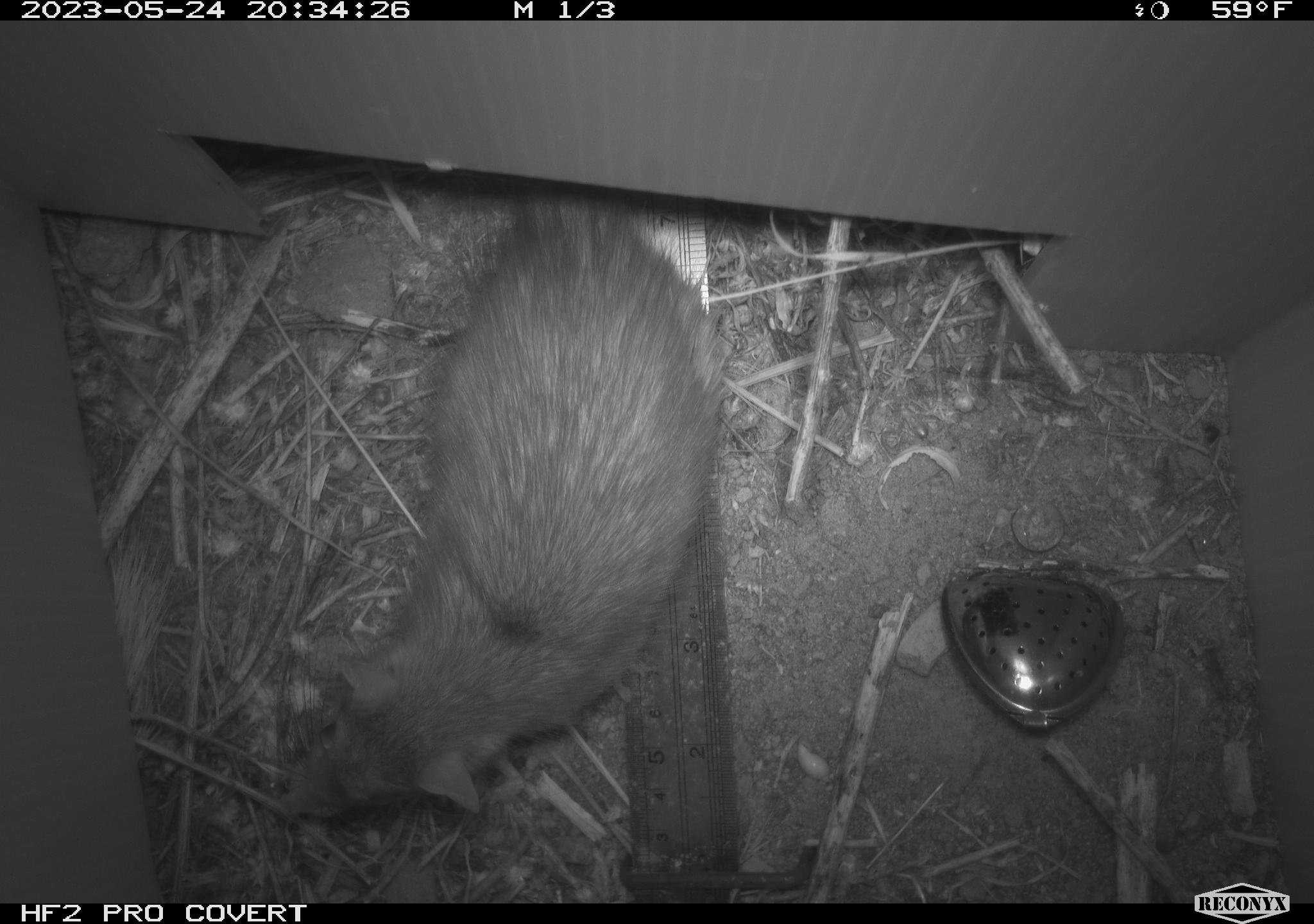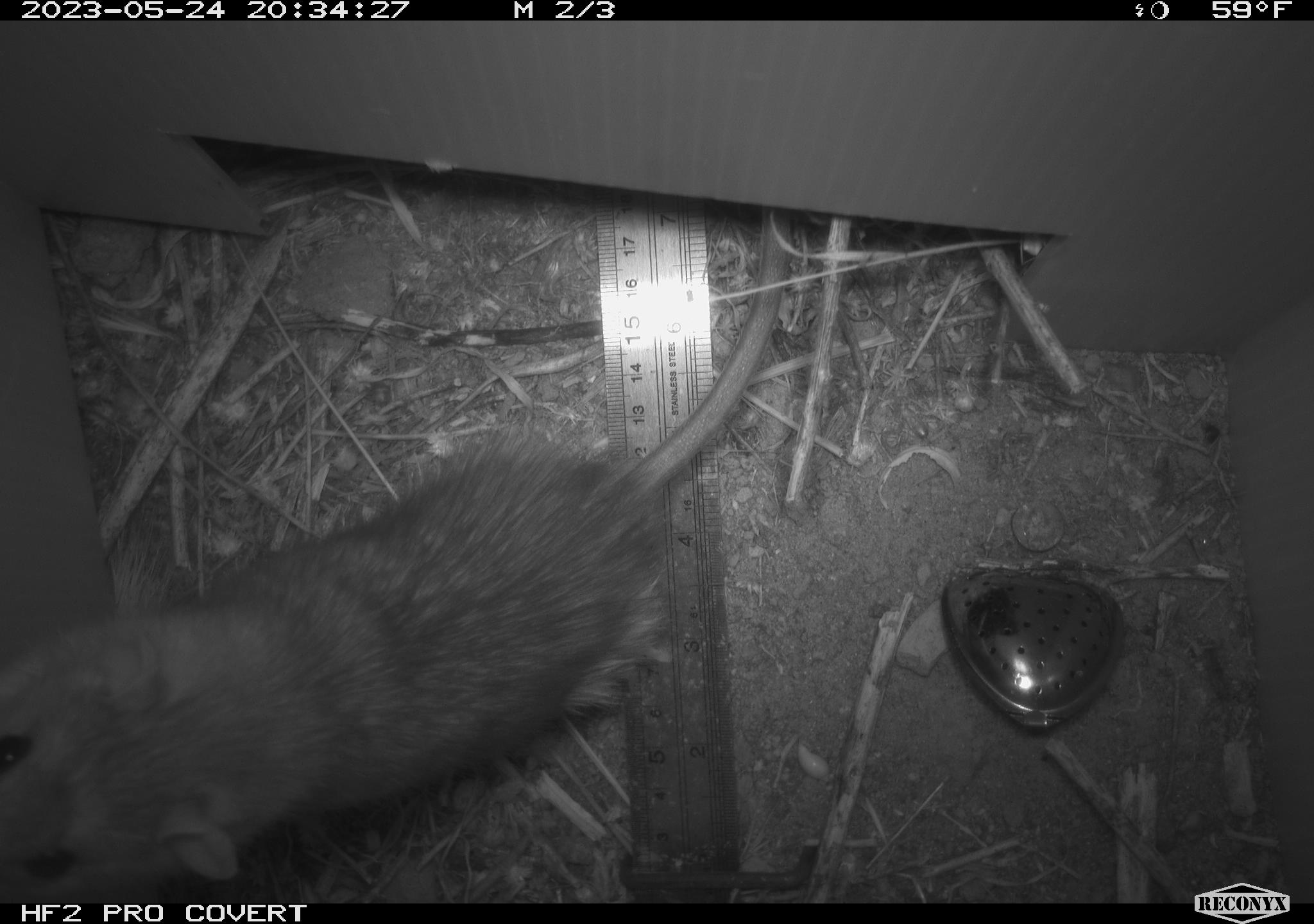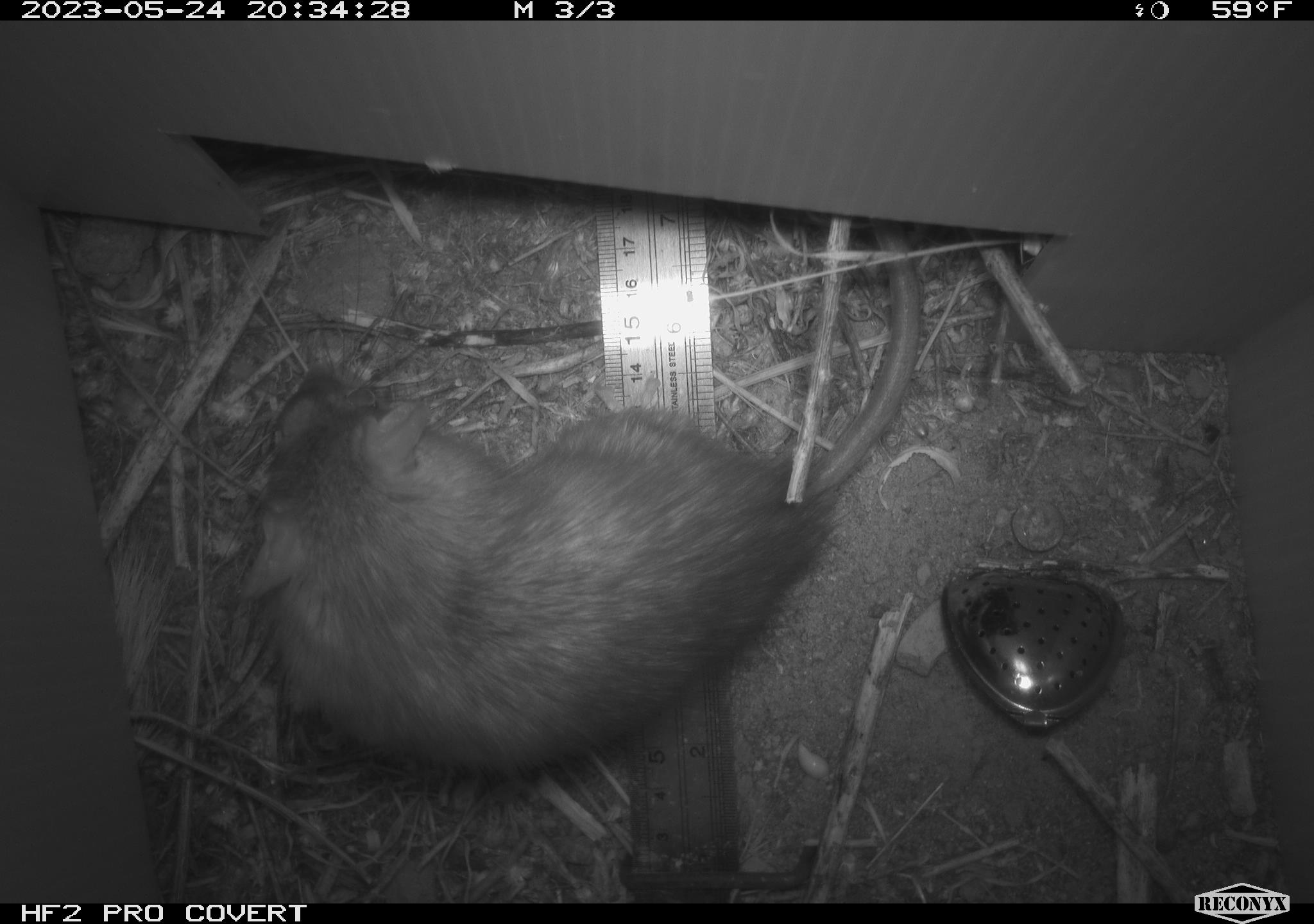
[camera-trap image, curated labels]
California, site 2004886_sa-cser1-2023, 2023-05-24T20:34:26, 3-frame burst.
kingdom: Animalia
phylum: Chordata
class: Mammalia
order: Rodentia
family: Muridae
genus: Rattus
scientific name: Rattus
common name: rat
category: rattus species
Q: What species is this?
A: Rattus species (rat) (Rattus).